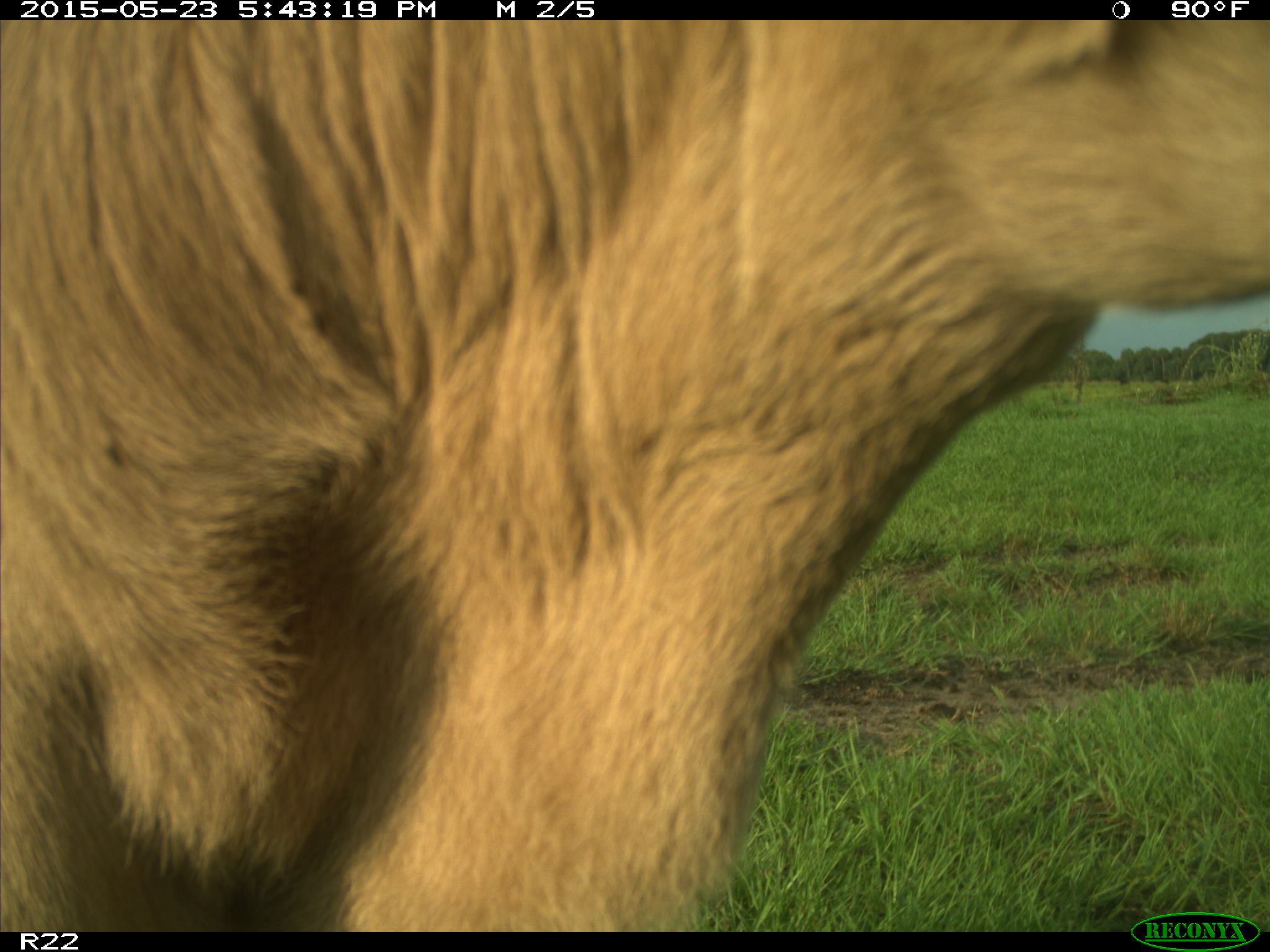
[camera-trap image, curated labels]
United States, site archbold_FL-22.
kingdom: Animalia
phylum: Chordata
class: Mammalia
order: Artiodactyla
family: Bovidae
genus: Bos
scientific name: Bos taurus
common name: domestic cow